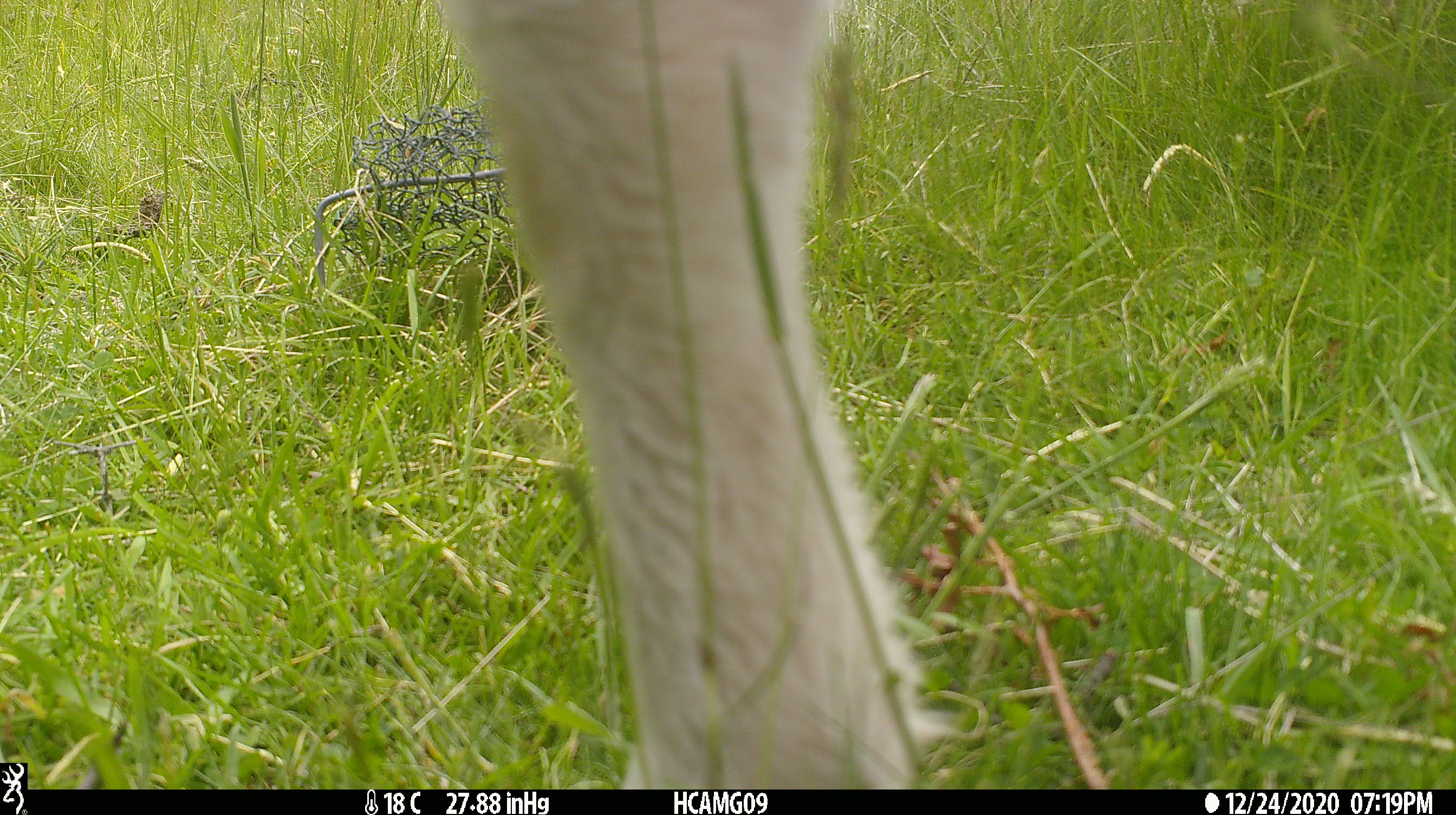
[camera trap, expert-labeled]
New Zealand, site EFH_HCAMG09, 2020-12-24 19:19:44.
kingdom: Animalia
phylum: Chordata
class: Mammalia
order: Artiodactyla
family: Bovidae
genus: Ovis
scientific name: Ovis aries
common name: domestic sheep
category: sheep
Sheep (domestic sheep) (Ovis aries).